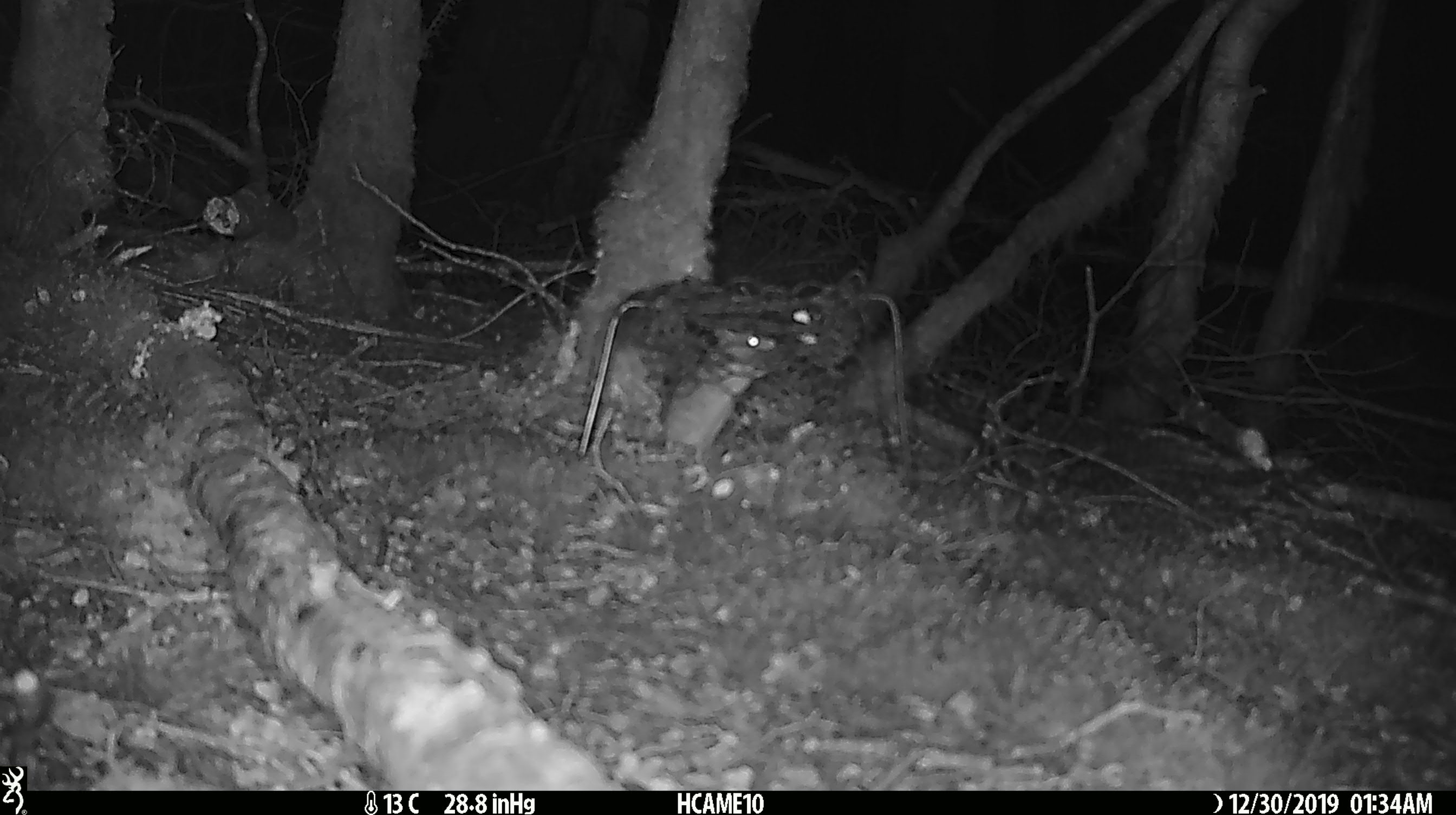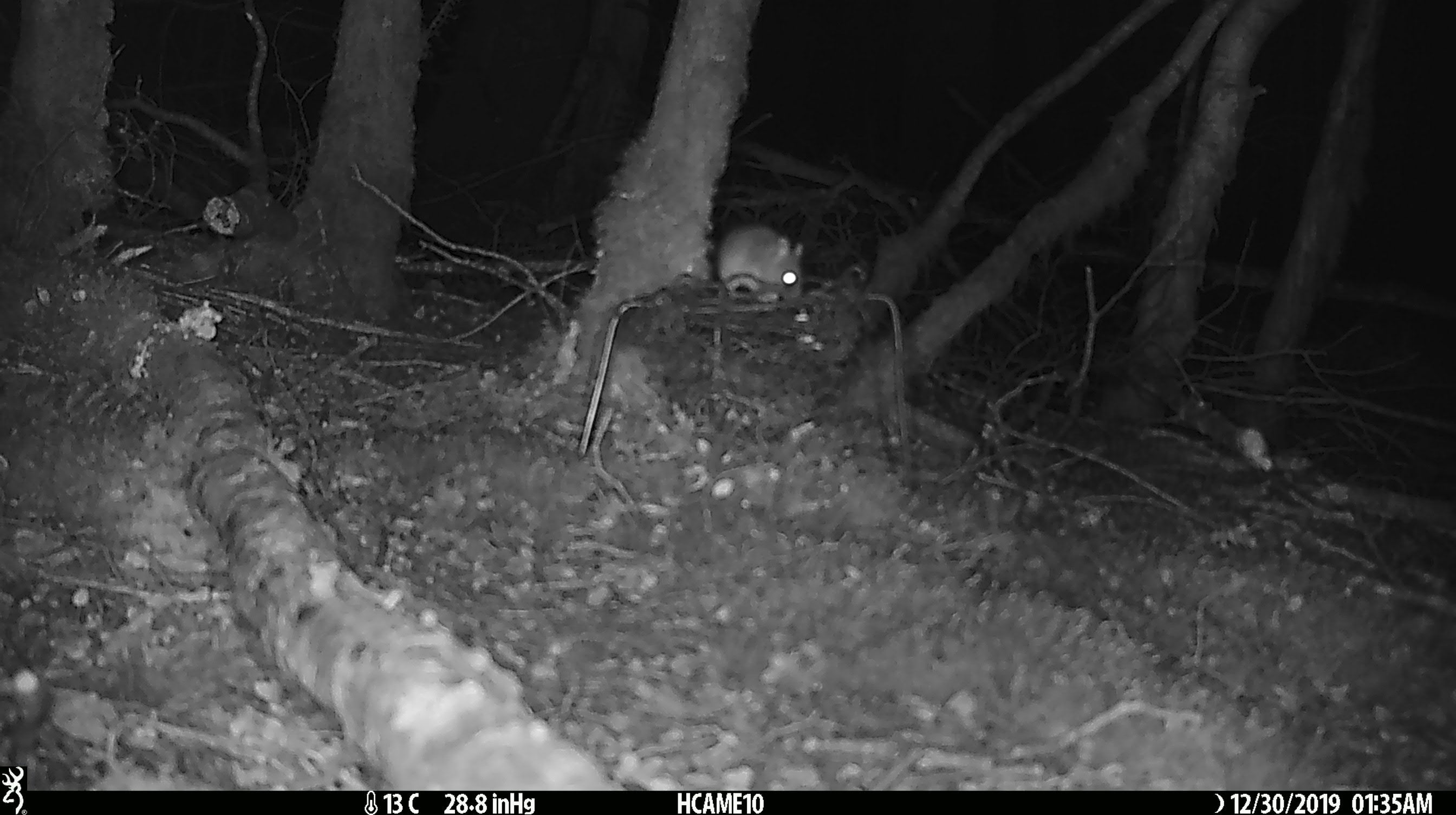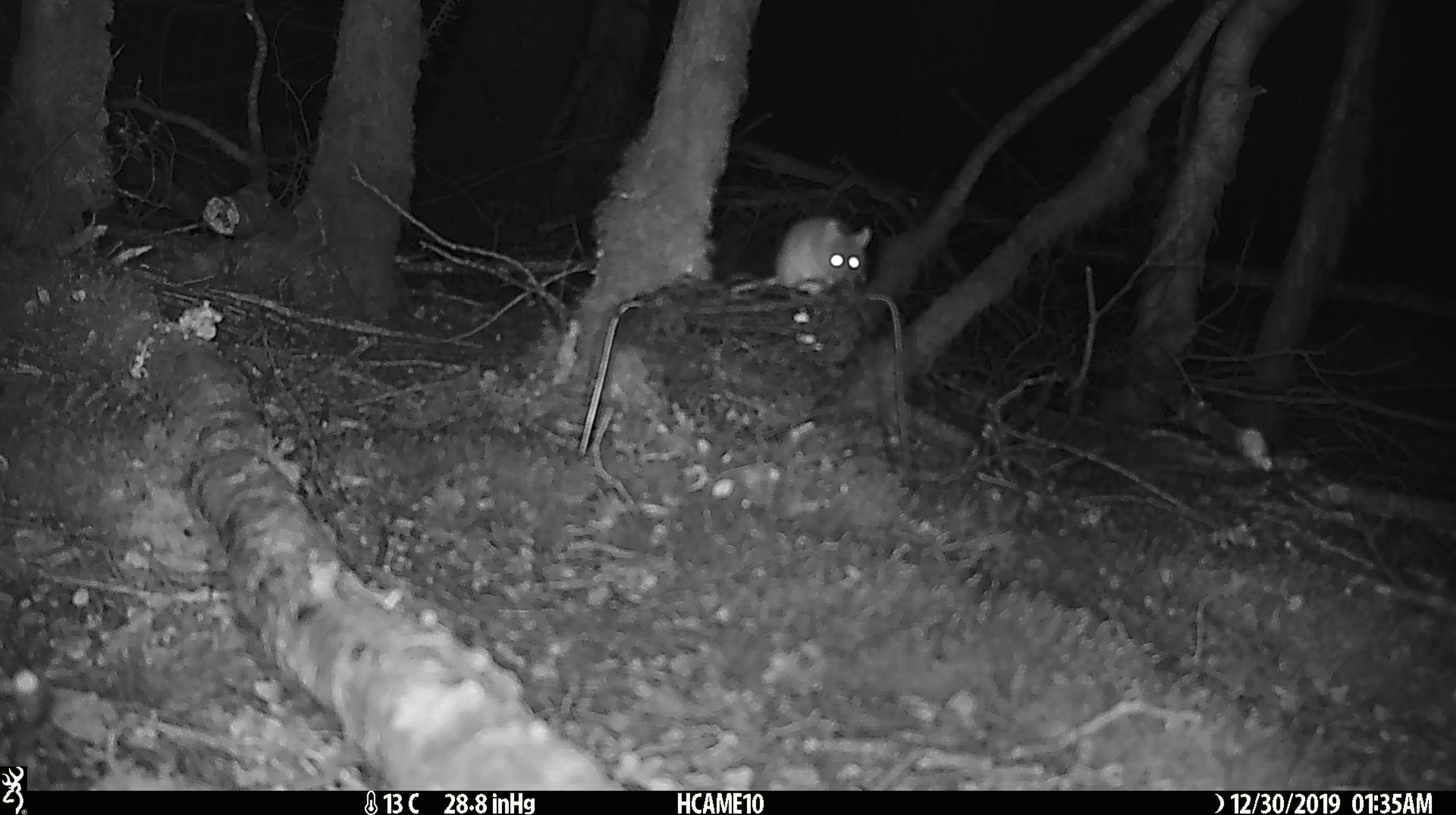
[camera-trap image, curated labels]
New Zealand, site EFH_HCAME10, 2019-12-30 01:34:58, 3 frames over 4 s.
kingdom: Animalia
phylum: Chordata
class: Mammalia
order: Rodentia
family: Muridae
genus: Mus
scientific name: Mus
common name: mouse